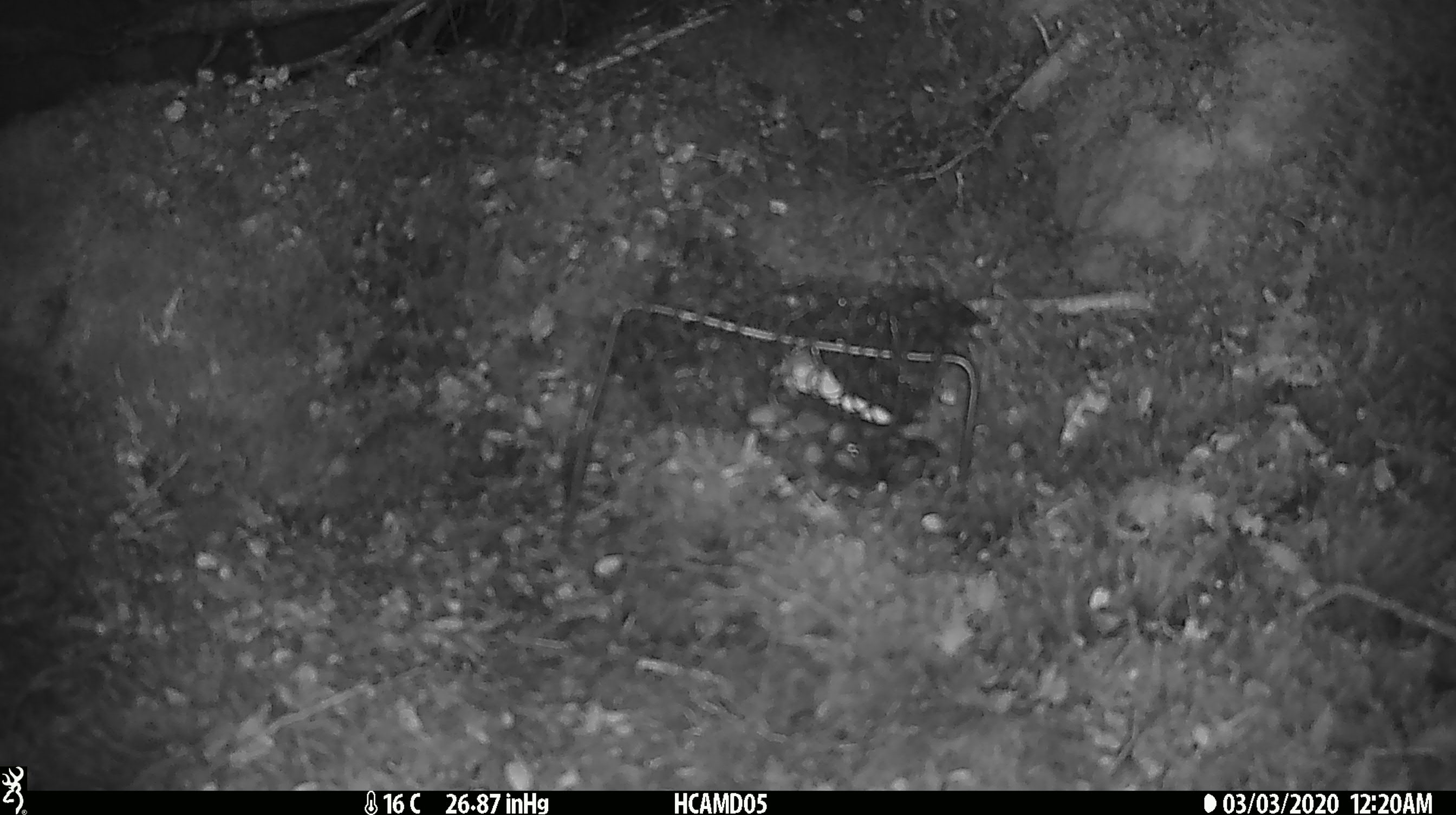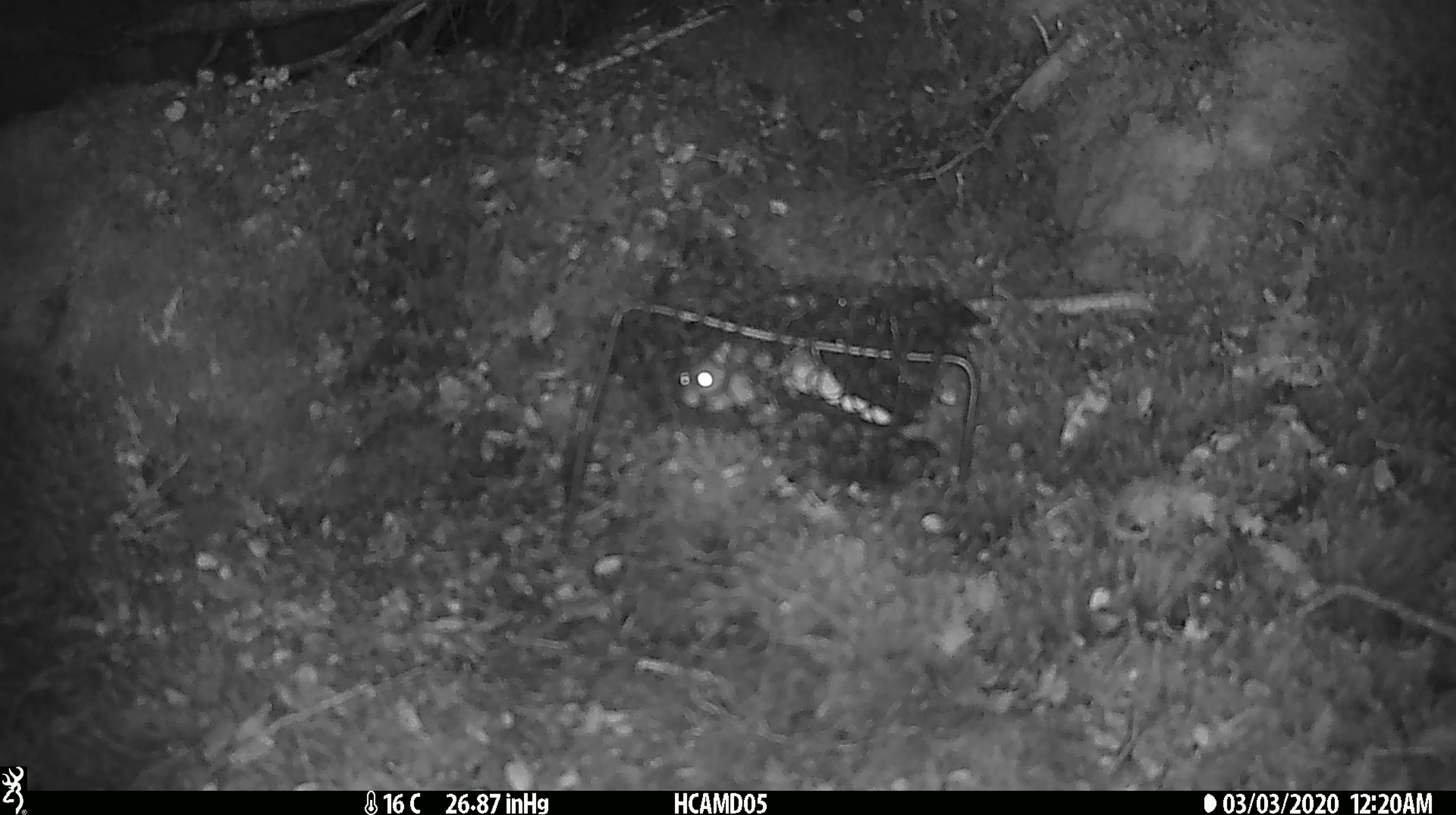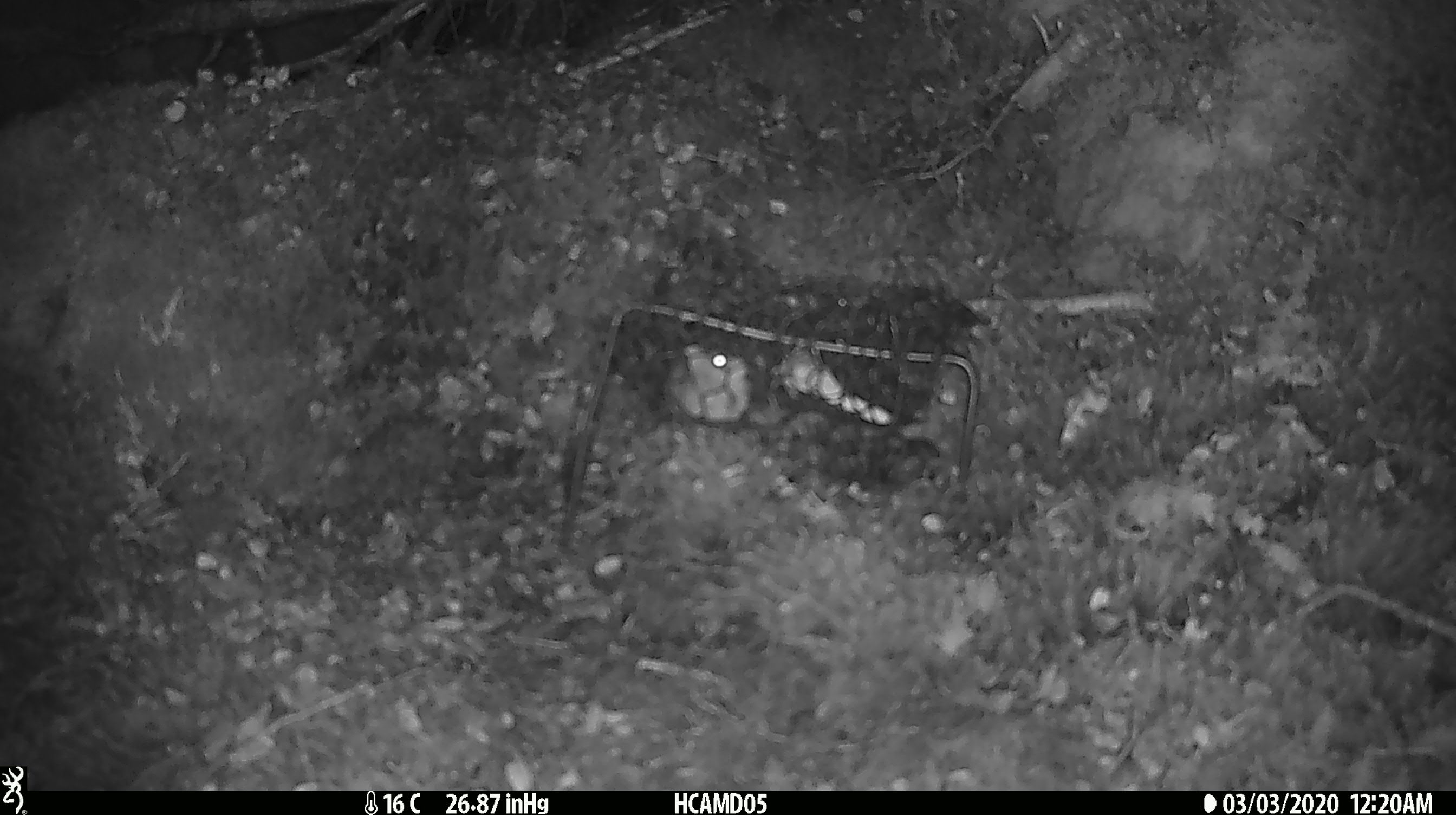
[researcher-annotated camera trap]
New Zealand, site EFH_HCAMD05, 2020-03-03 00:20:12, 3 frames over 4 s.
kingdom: Animalia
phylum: Chordata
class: Mammalia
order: Rodentia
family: Muridae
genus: Mus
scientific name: Mus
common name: mouse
Mouse (Mus).